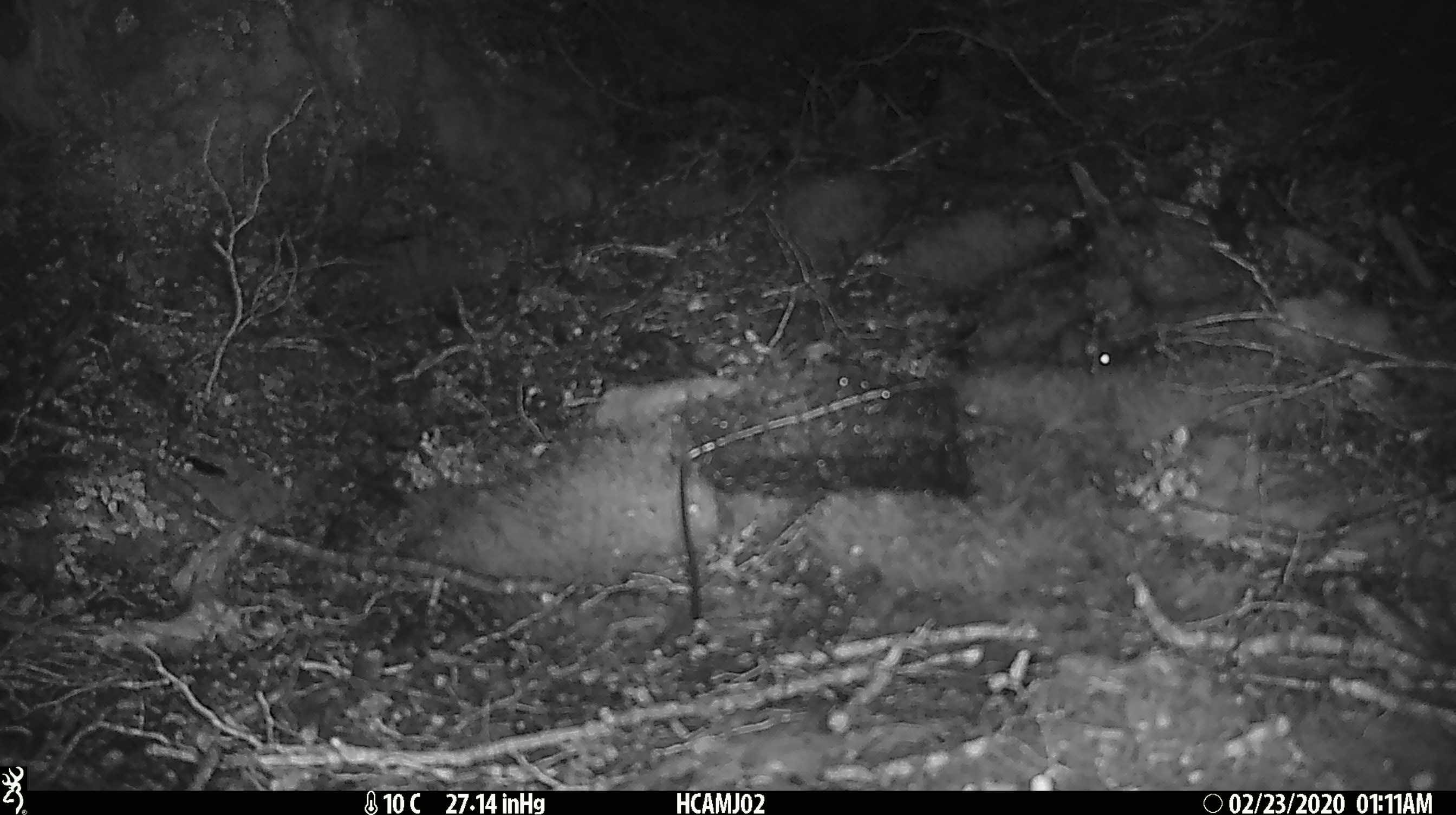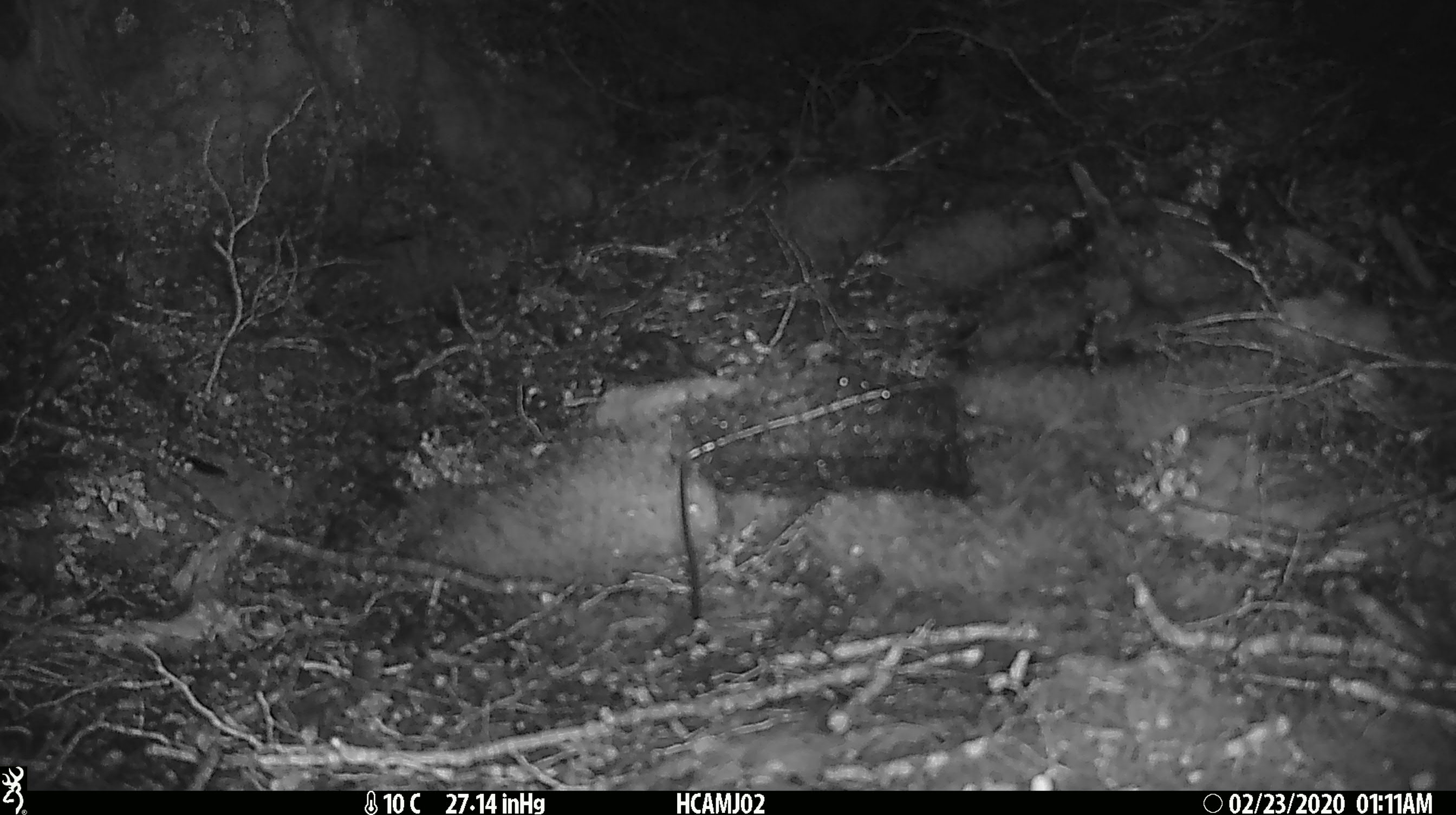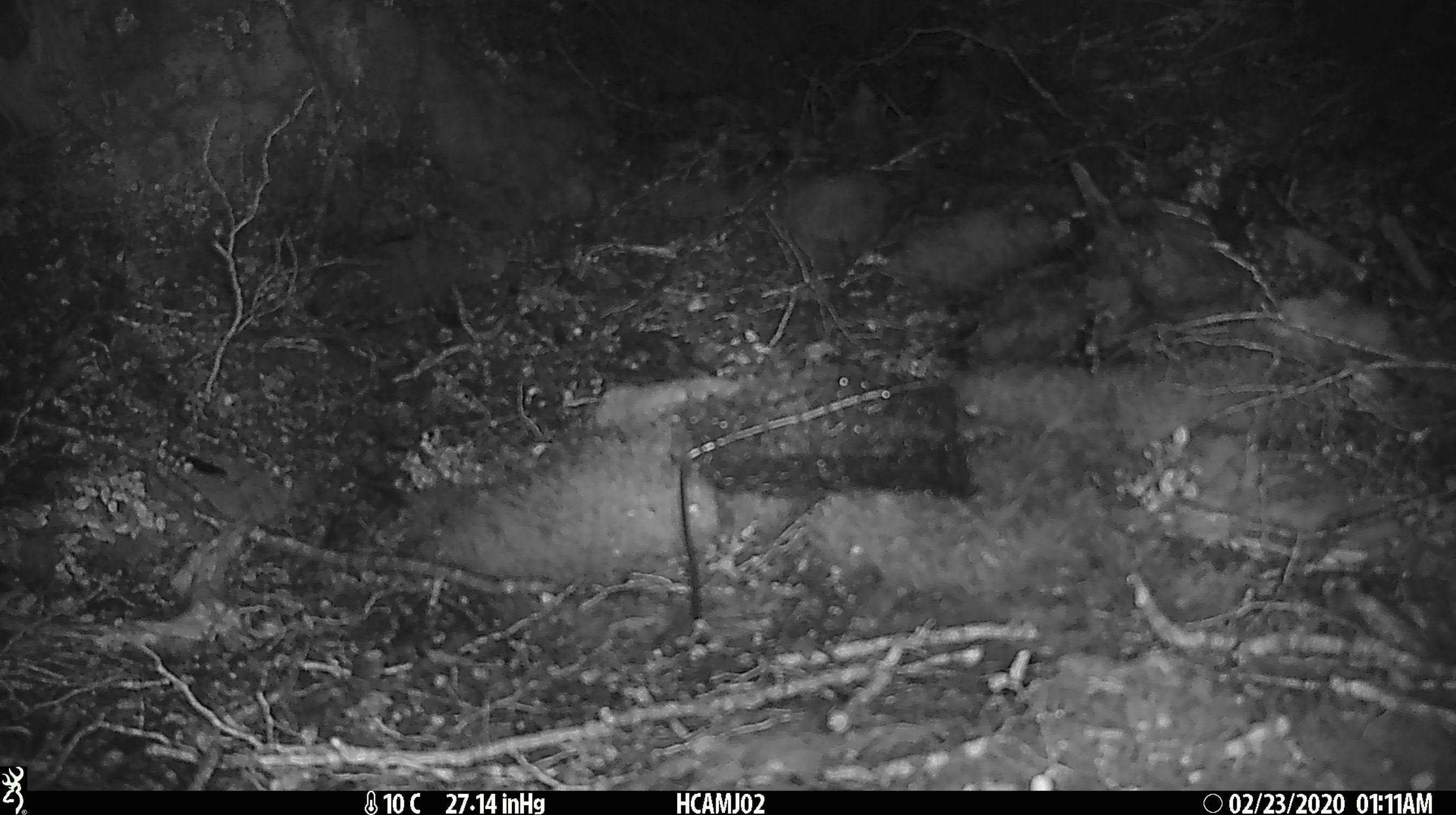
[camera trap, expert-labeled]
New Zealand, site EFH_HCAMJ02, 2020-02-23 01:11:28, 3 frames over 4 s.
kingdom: Animalia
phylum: Chordata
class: Mammalia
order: Rodentia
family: Muridae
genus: Mus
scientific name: Mus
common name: mouse